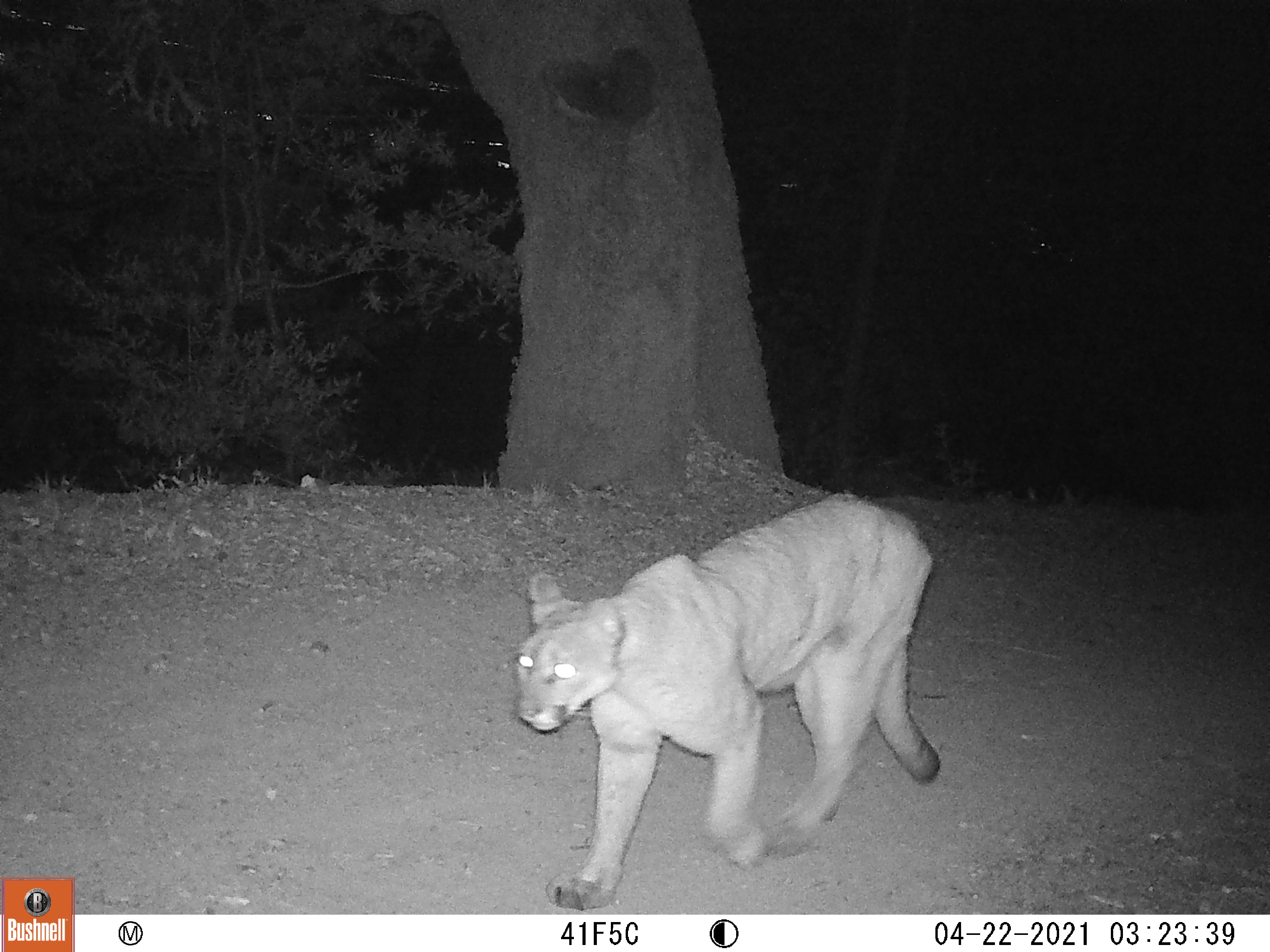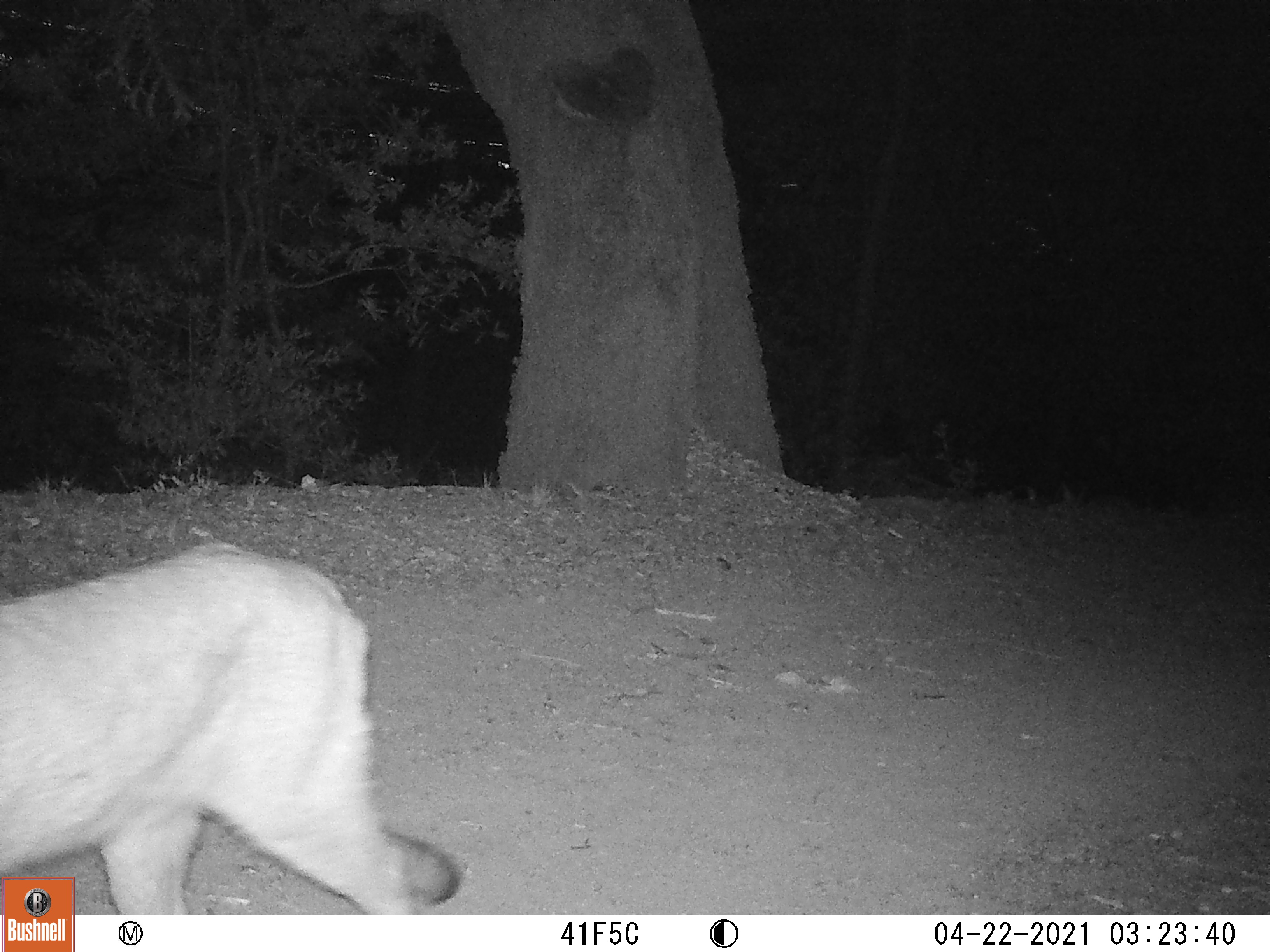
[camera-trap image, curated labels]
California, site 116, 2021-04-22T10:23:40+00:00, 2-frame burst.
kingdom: Animalia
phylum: Chordata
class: Mammalia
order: Carnivora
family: Felidae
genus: Puma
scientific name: Puma concolor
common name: puma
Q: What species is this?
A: Puma (Puma concolor).